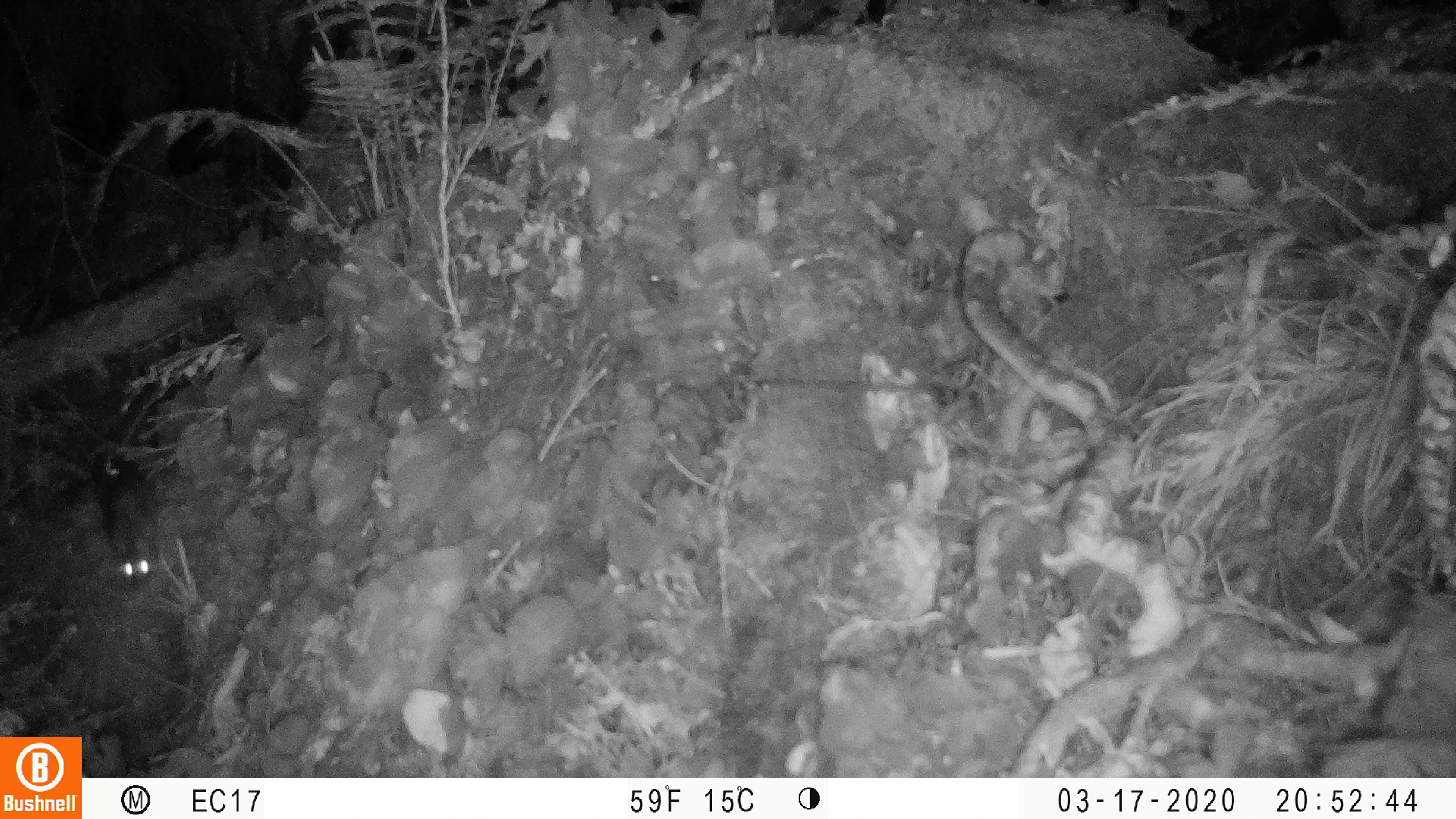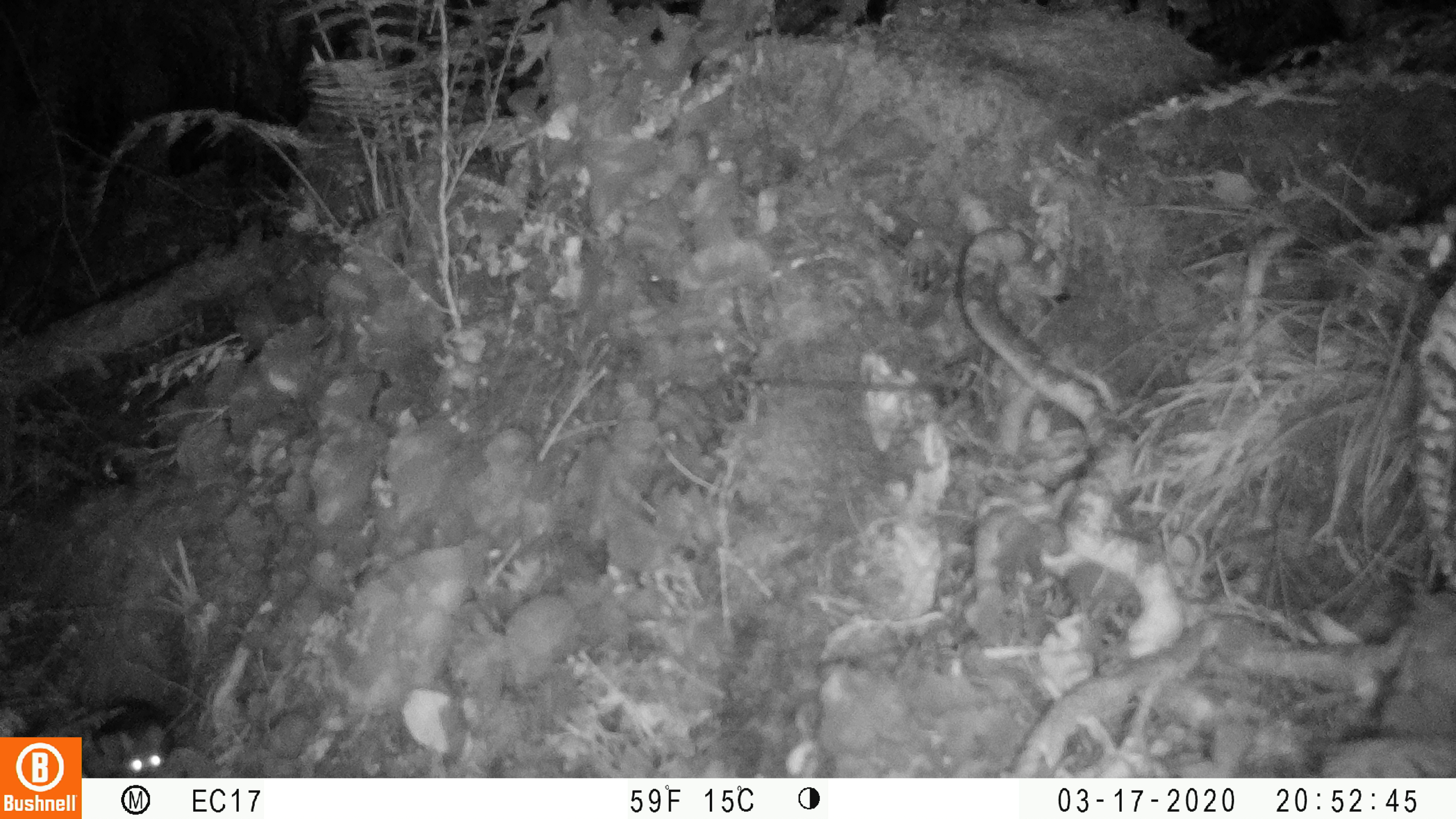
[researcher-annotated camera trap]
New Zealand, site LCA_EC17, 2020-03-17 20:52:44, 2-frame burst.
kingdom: Animalia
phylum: Chordata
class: Mammalia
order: Rodentia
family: Muridae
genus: Rattus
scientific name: Rattus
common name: rat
Rat (Rattus).